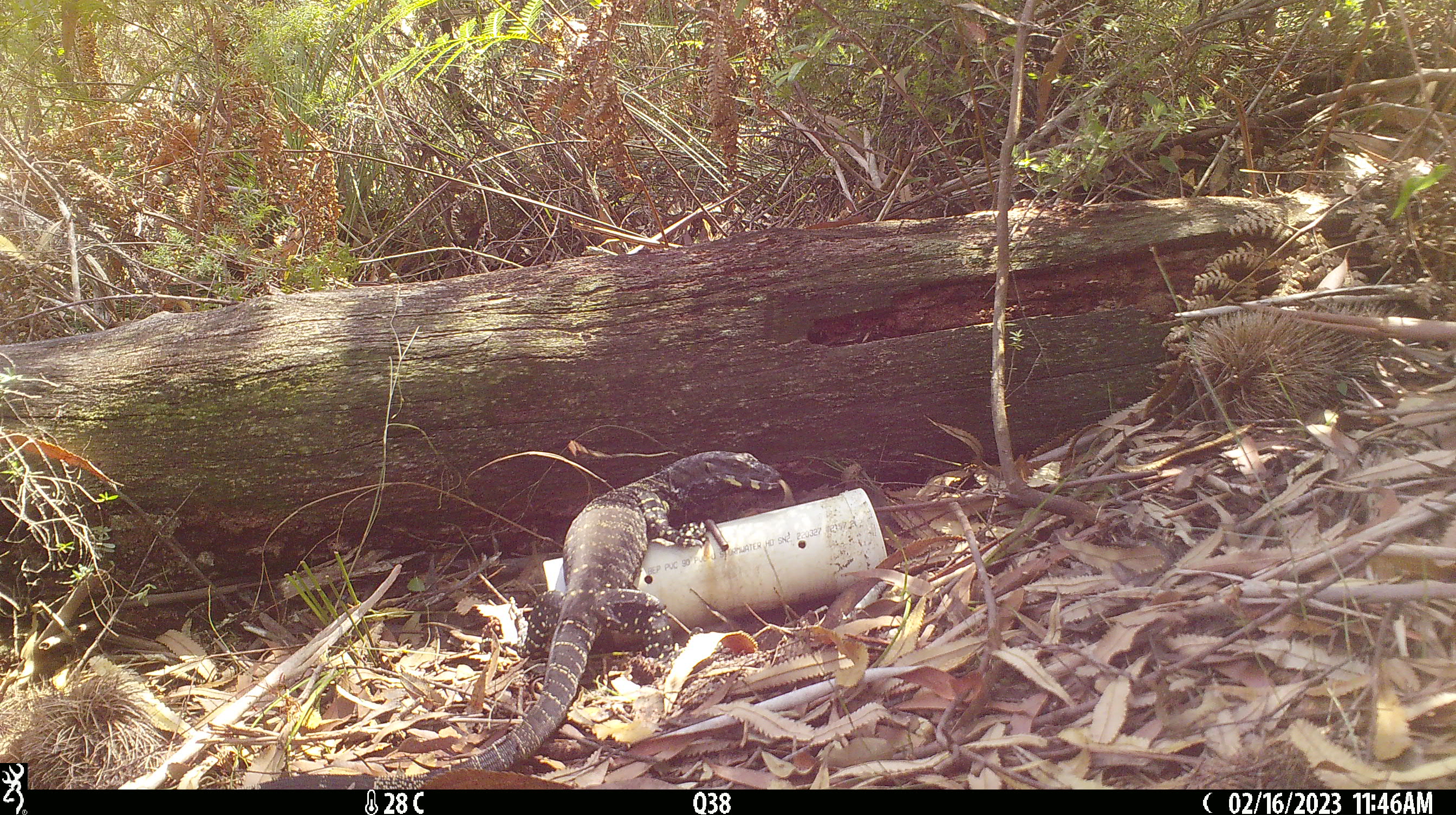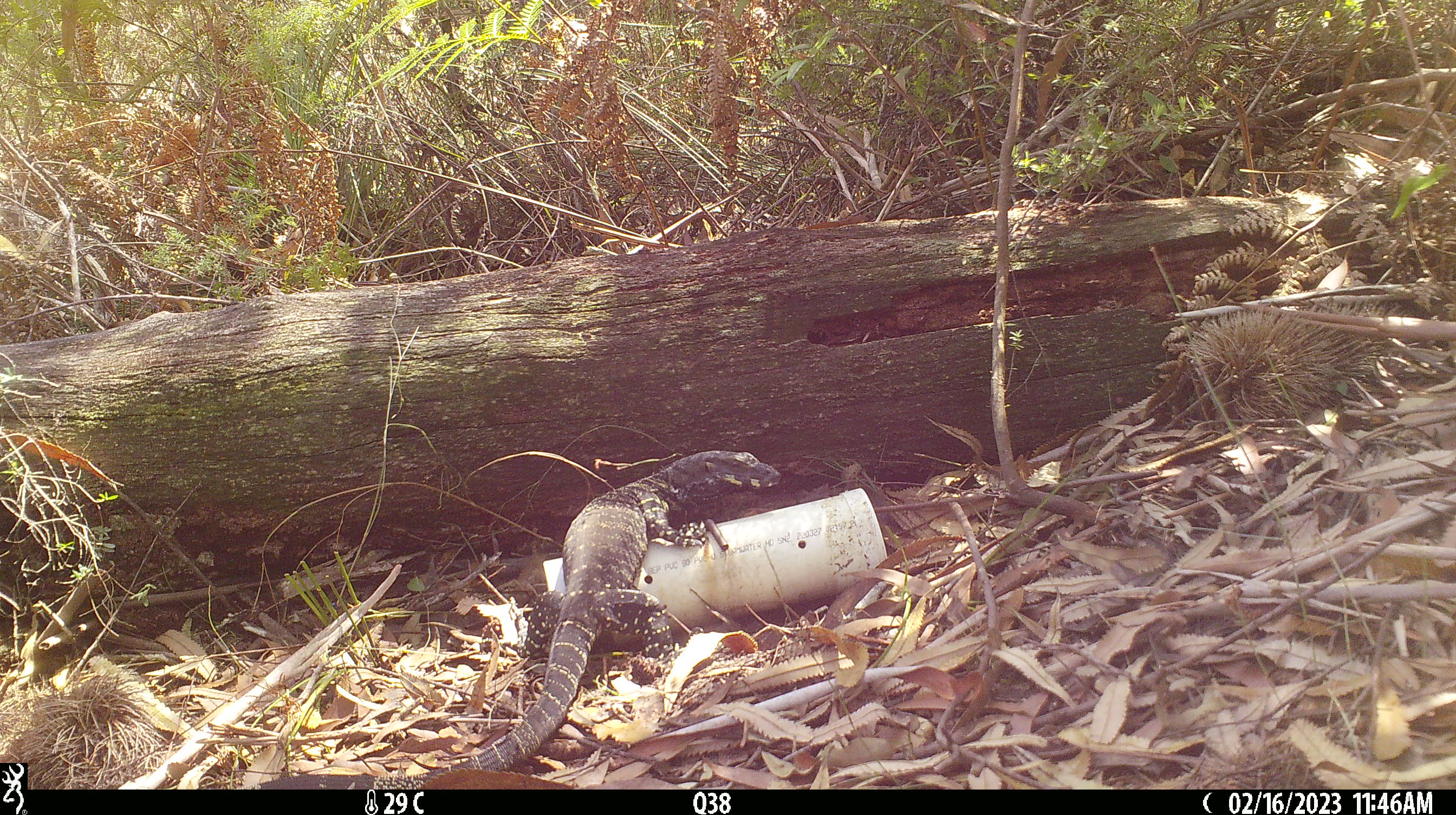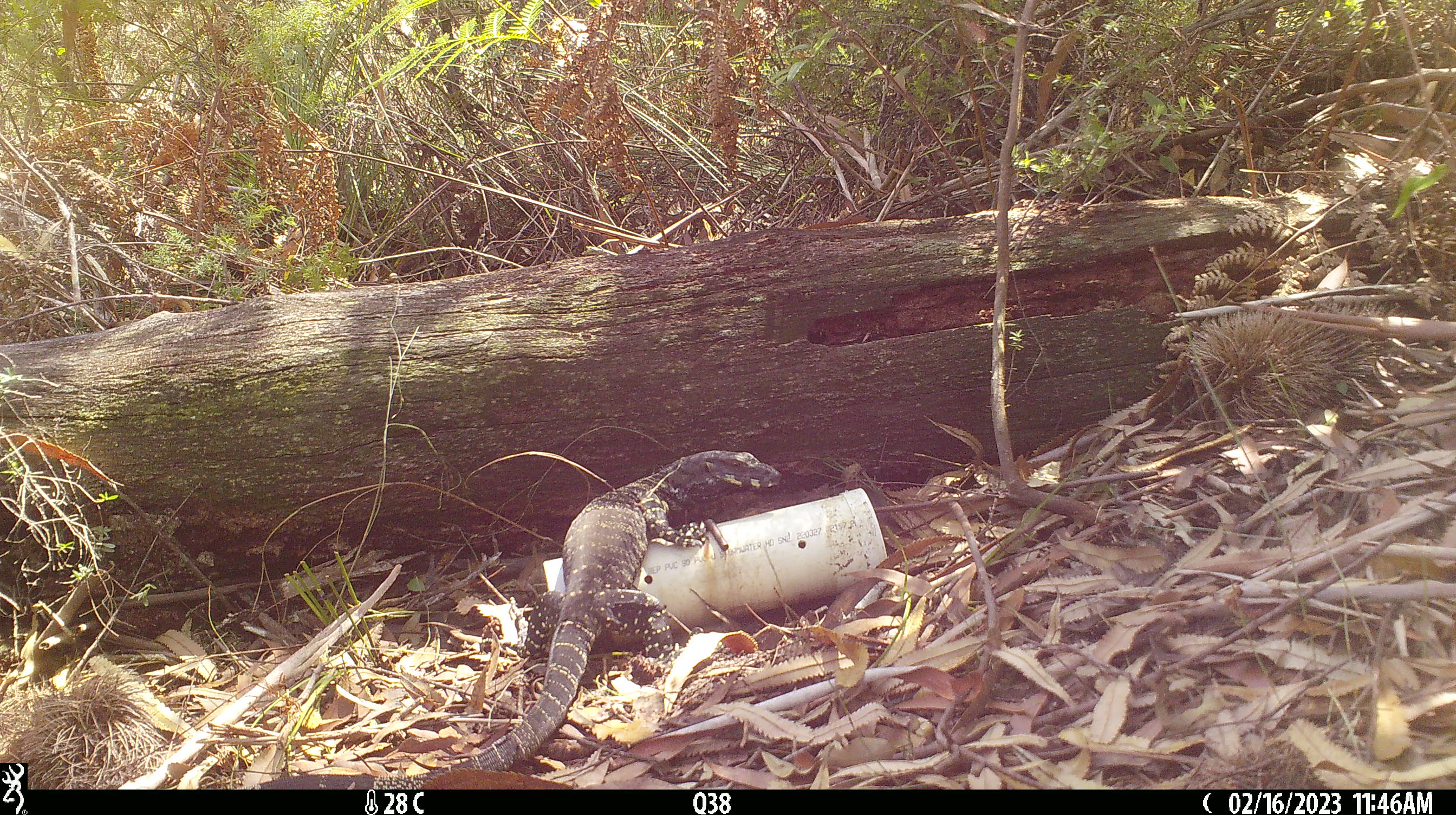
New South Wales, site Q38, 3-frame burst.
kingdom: Animalia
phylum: Chordata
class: Reptilia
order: Squamata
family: Varanidae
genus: Varanus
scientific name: Varanus varius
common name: lace monitor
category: goanna